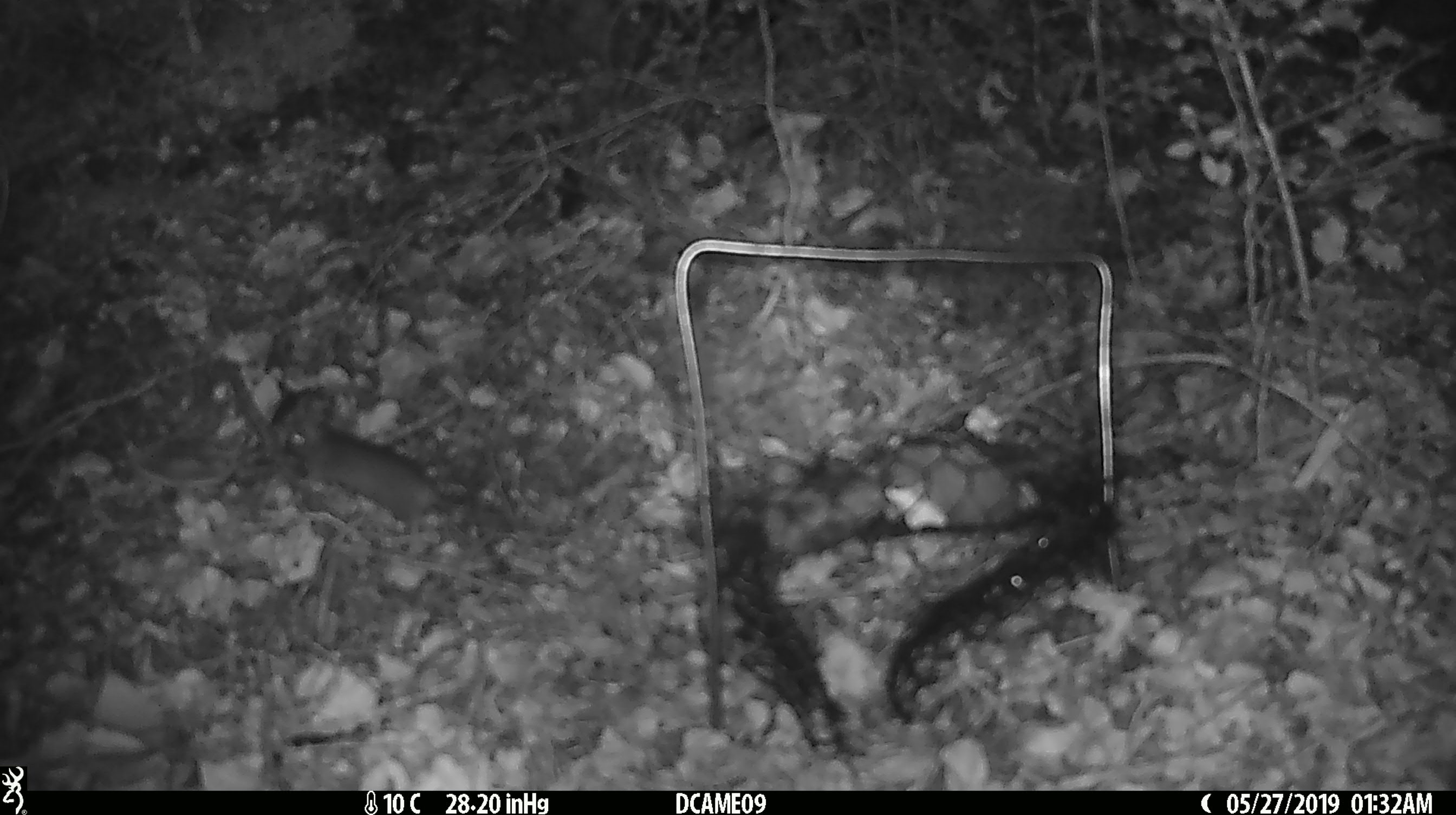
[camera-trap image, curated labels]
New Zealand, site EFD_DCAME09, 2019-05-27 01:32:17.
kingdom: Animalia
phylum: Chordata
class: Mammalia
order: Rodentia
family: Muridae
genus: Mus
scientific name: Mus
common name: mouse